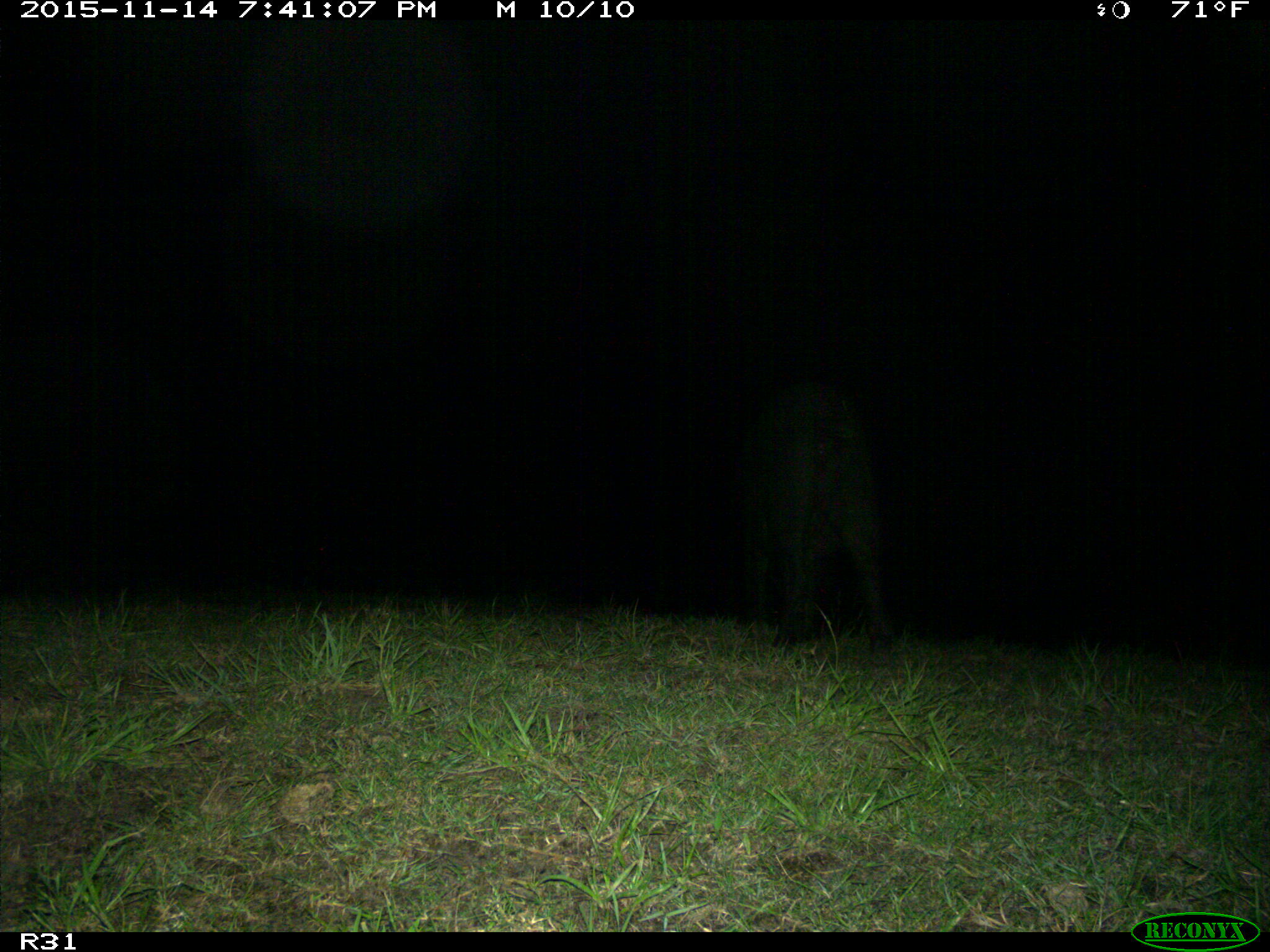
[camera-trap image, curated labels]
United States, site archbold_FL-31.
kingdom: Animalia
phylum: Chordata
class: Mammalia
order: Artiodactyla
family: Suidae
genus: Sus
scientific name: Sus scrofa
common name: wild boar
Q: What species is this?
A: Sus scrofa (wild boar).